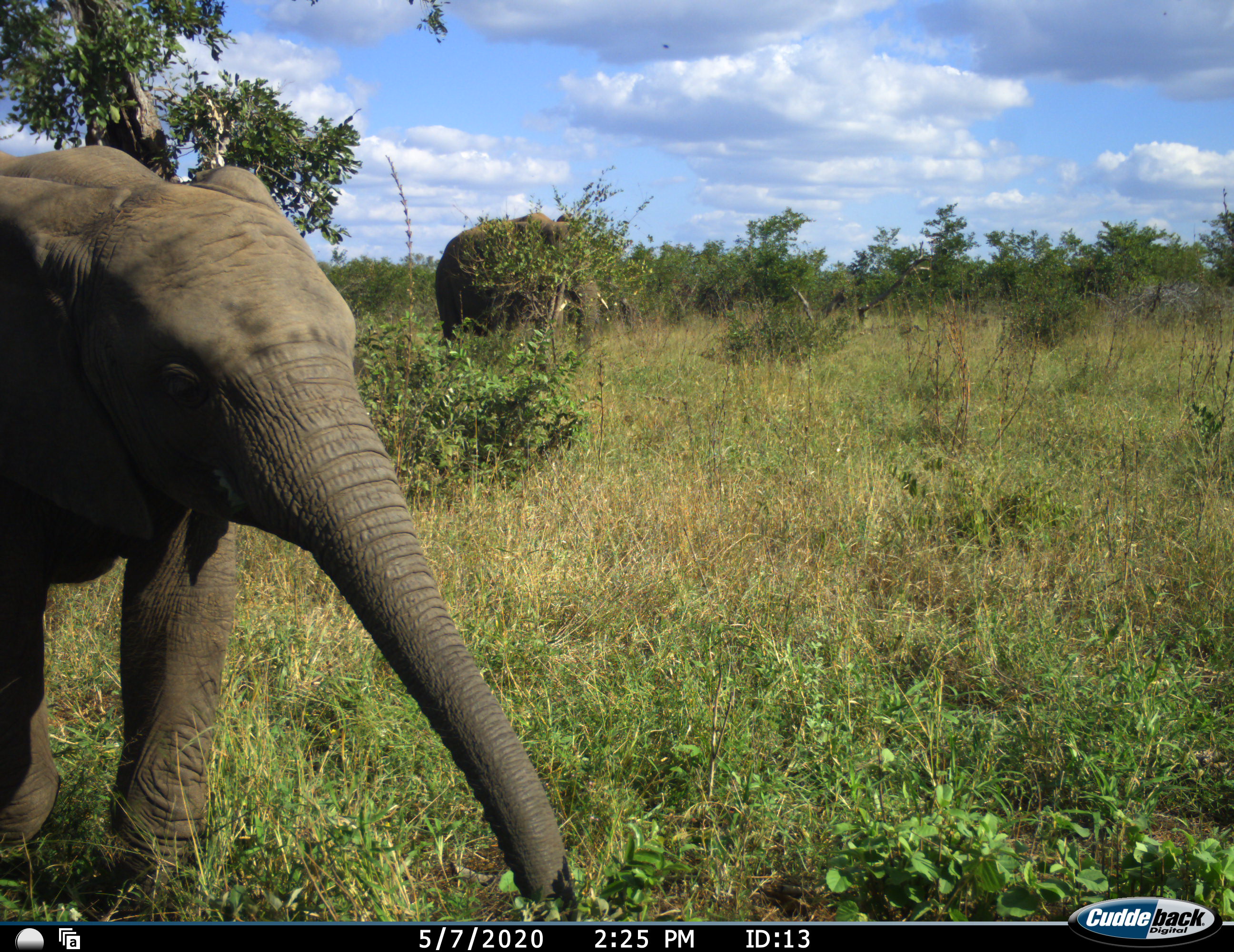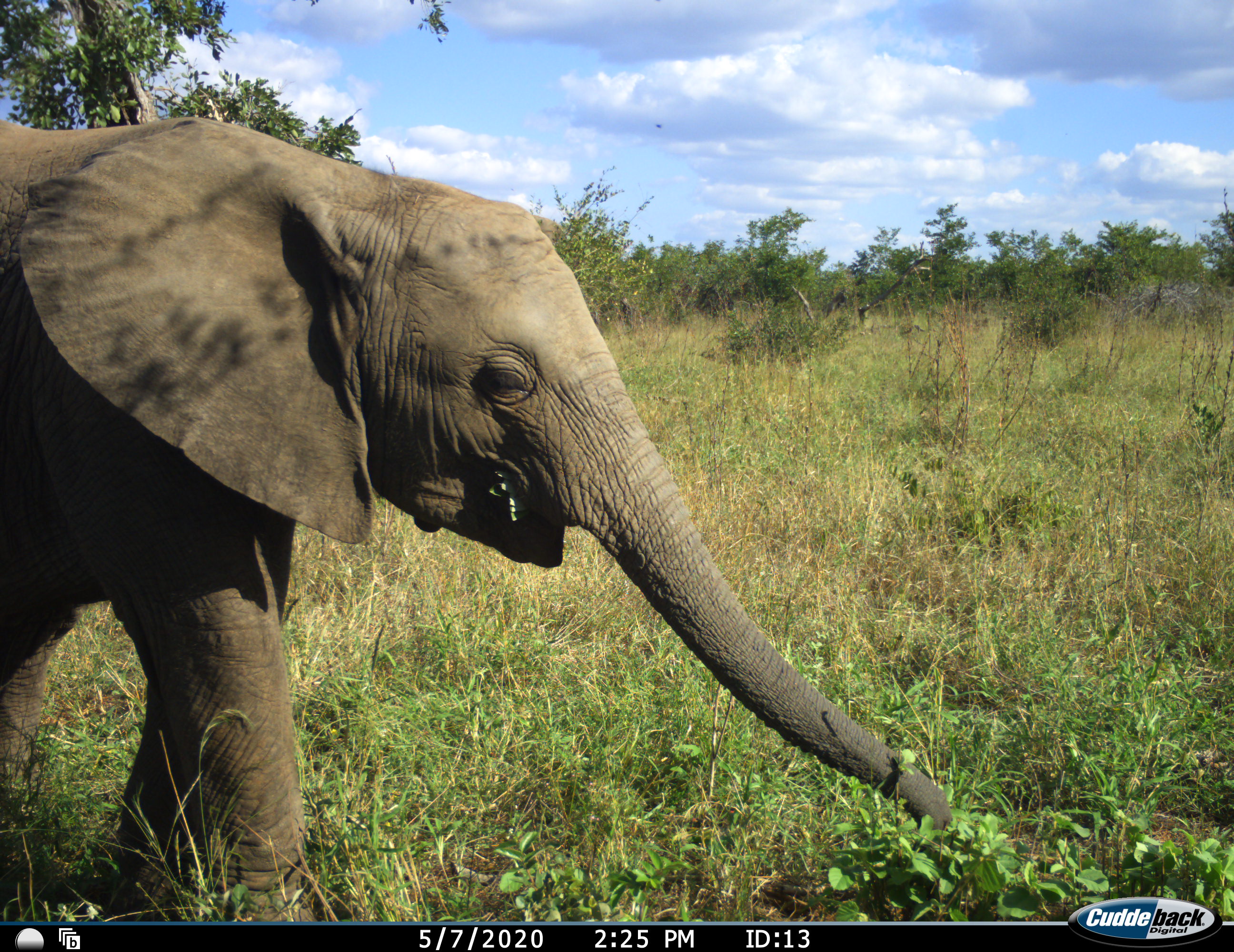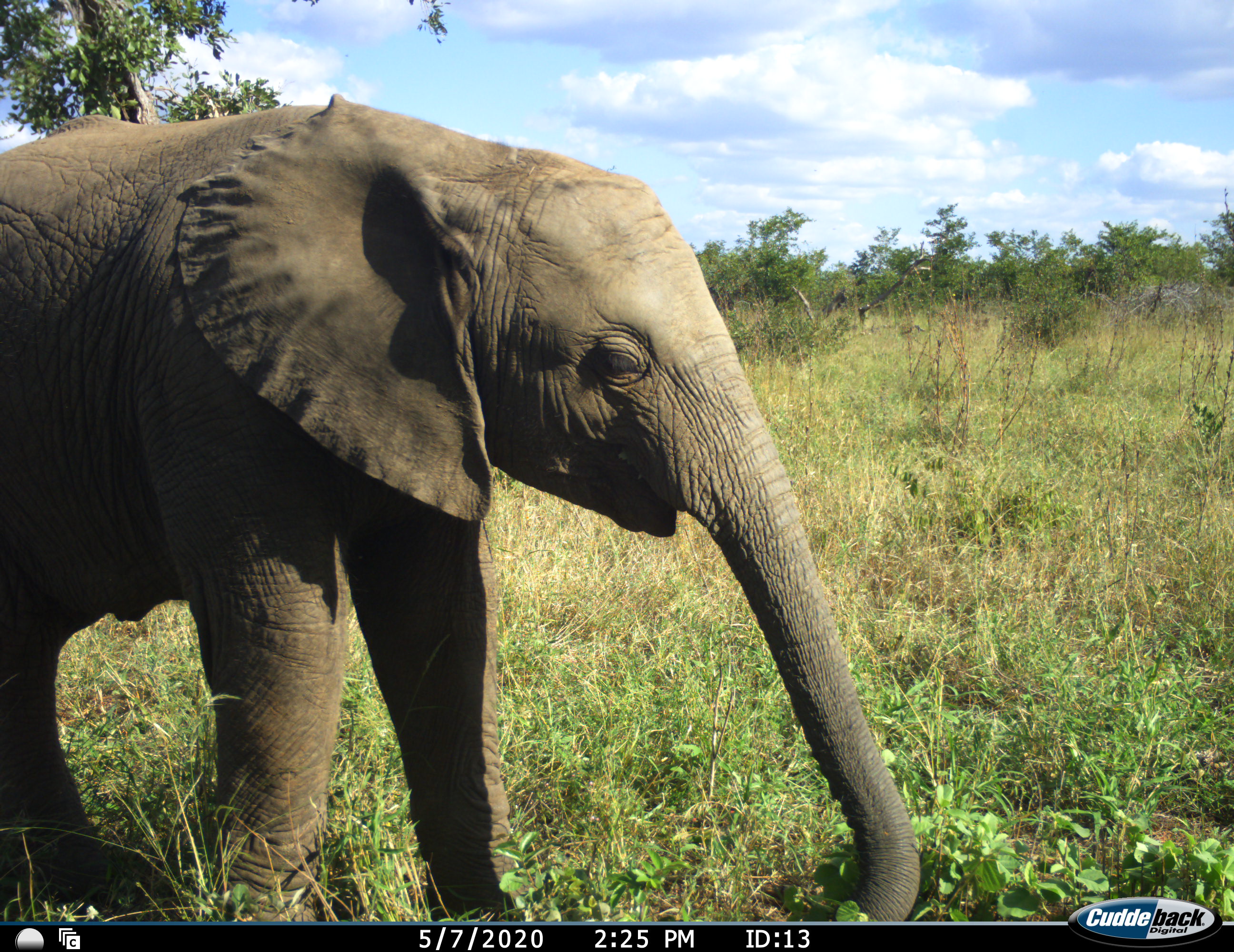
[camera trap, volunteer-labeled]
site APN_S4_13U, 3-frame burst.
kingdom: Animalia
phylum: Chordata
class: Mammalia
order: Proboscidea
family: Elephantidae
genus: Loxodonta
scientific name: Loxodonta africana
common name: african bush elephant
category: elephant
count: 2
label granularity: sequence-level